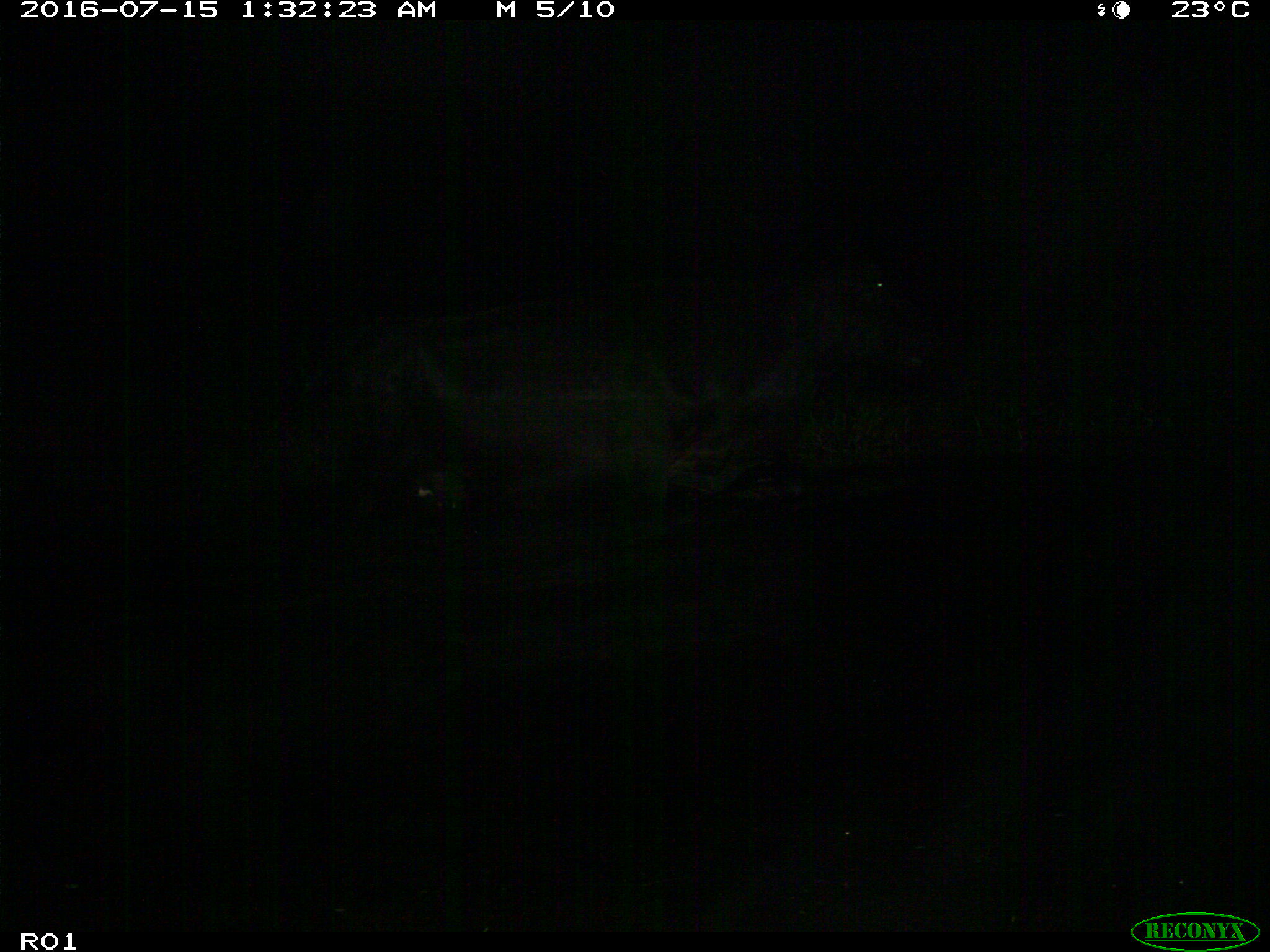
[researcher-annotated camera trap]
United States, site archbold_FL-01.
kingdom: Animalia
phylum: Chordata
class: Mammalia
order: Artiodactyla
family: Bovidae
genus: Bos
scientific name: Bos taurus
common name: domestic cow